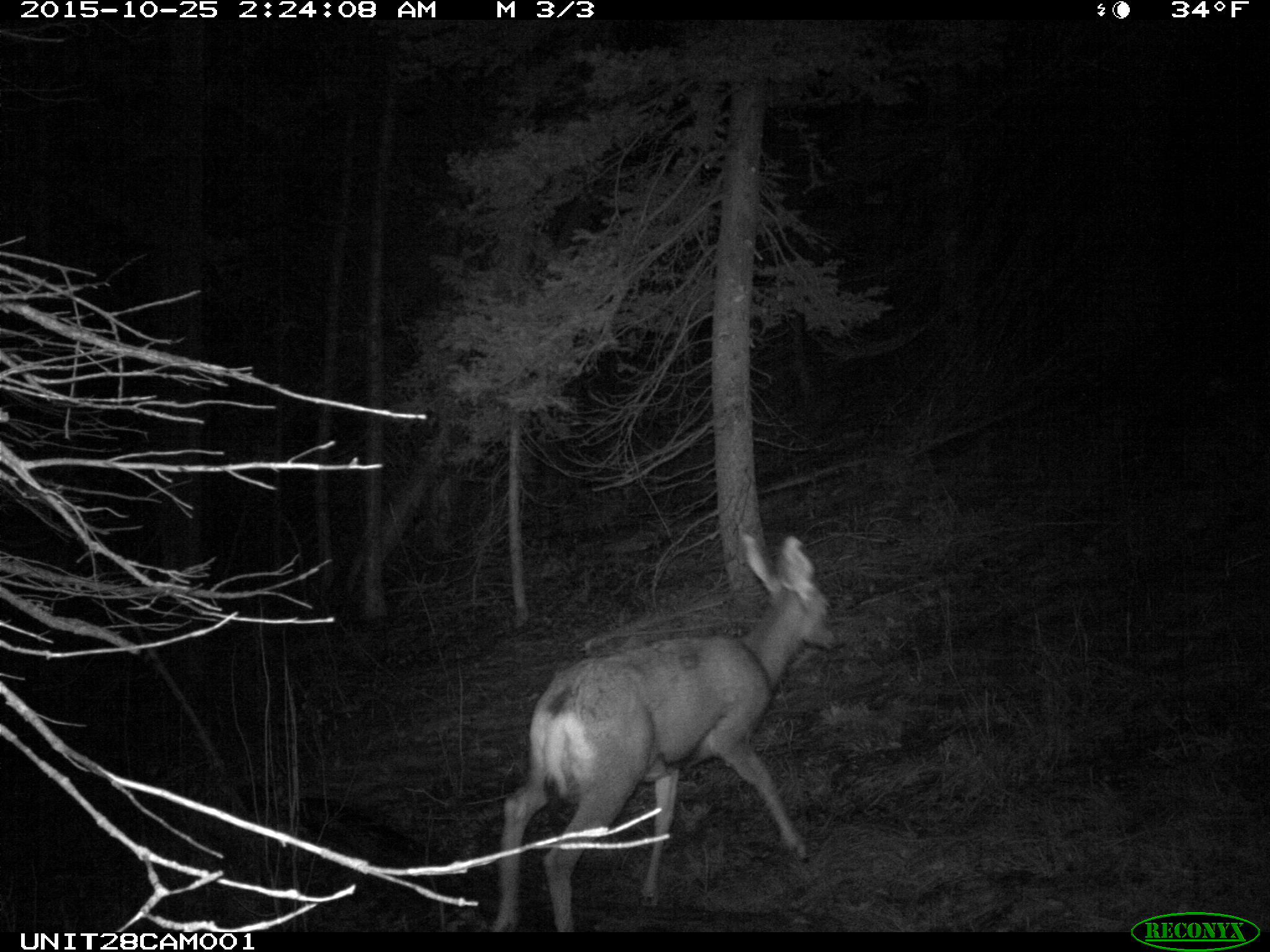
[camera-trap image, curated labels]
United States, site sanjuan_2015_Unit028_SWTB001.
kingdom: Animalia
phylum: Chordata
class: Mammalia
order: Artiodactyla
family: Cervidae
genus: Odocoileus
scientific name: Odocoileus hemionus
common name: mule deer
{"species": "Odocoileus hemionus (mule deer)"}